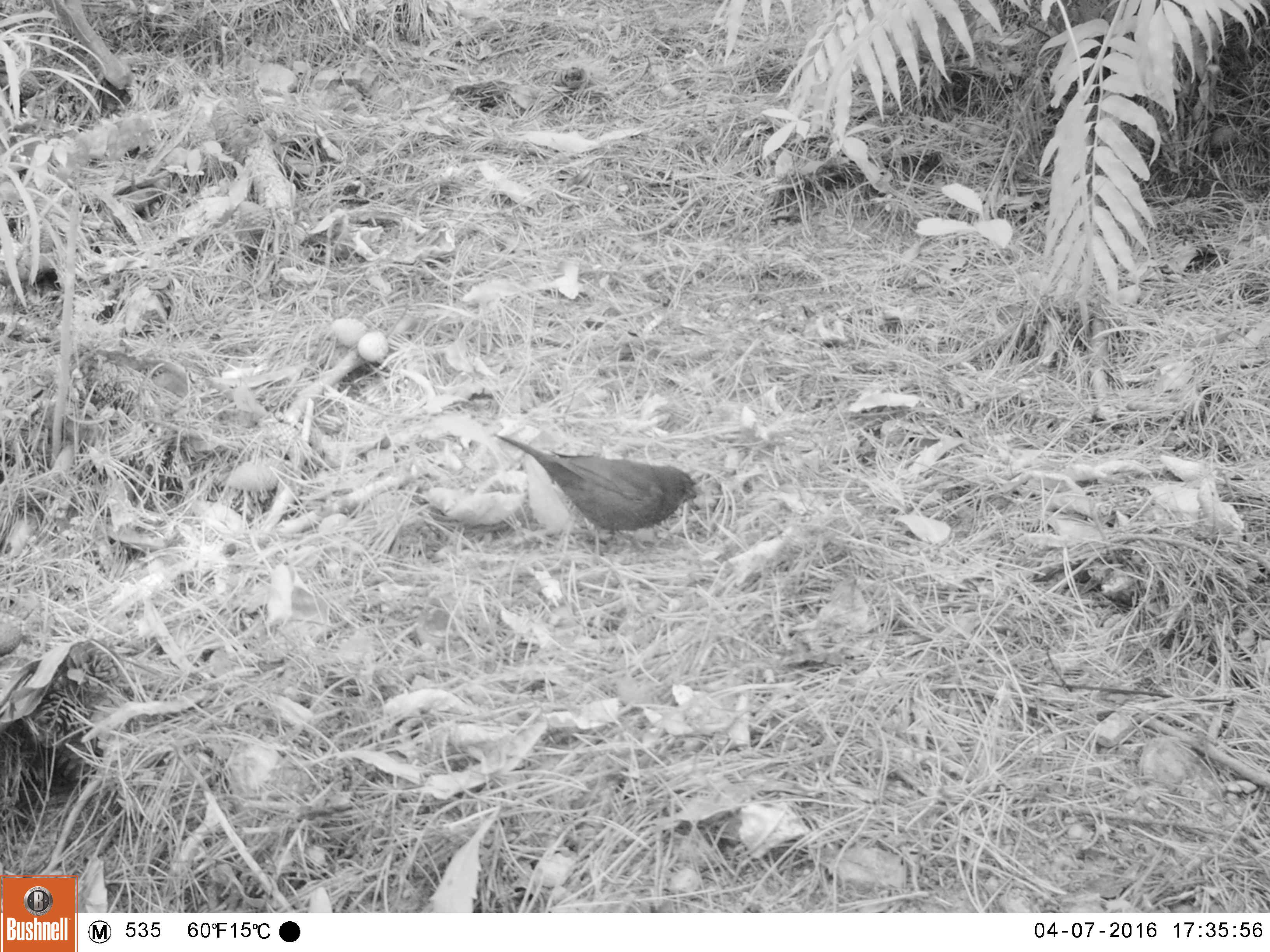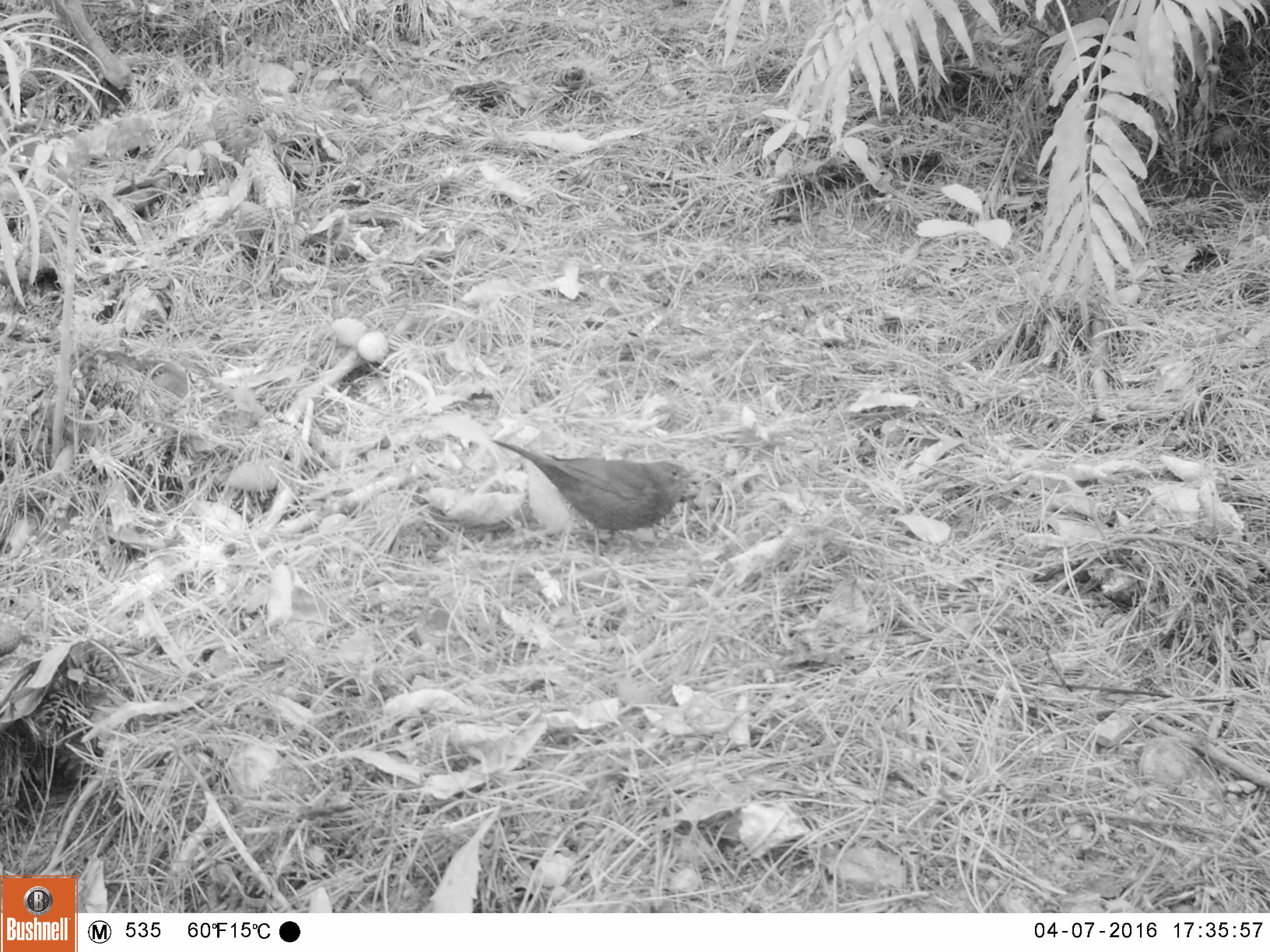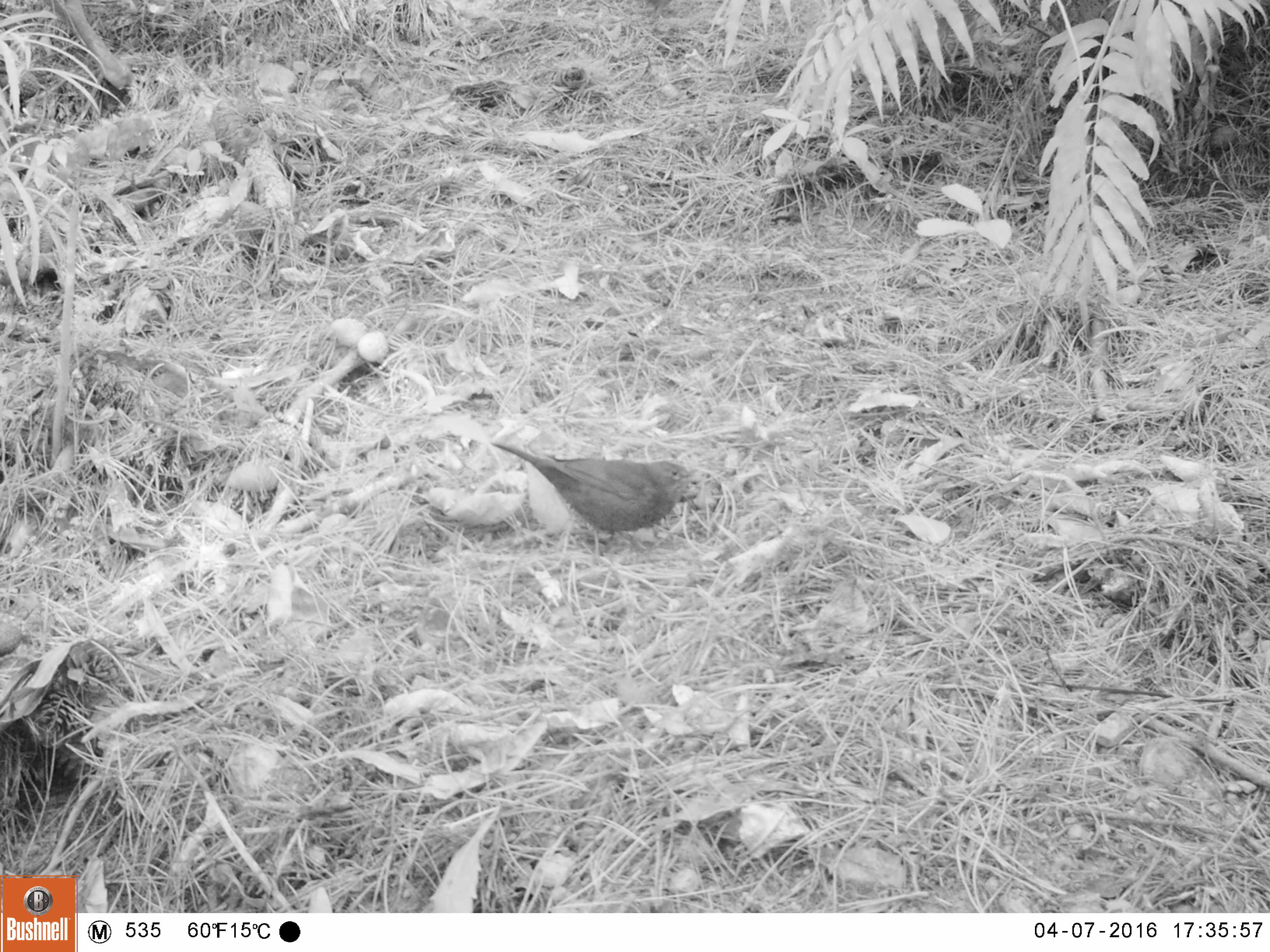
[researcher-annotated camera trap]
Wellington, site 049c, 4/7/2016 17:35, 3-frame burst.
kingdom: Animalia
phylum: Chordata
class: Aves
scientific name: Aves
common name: bird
Bird (Aves).